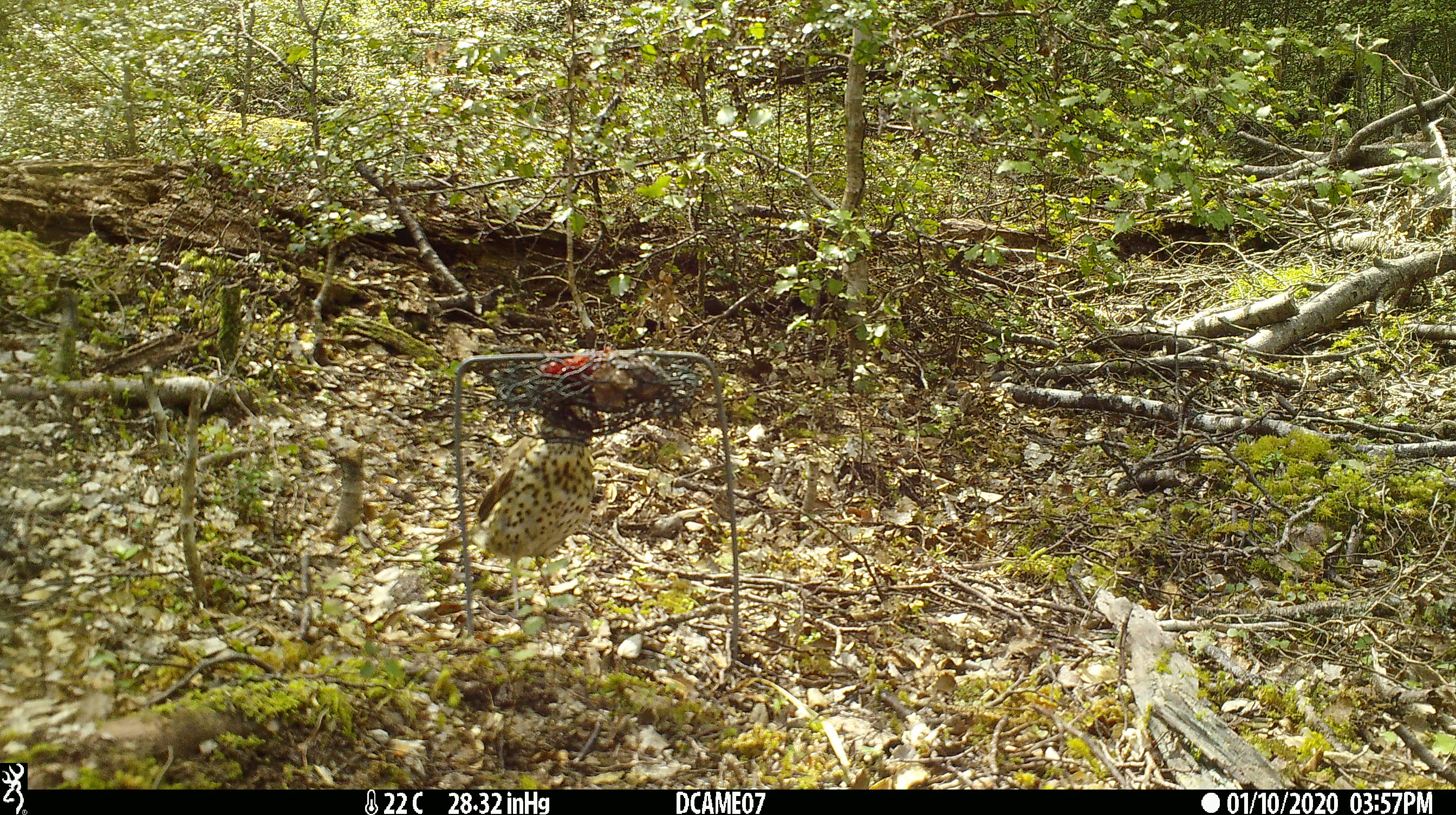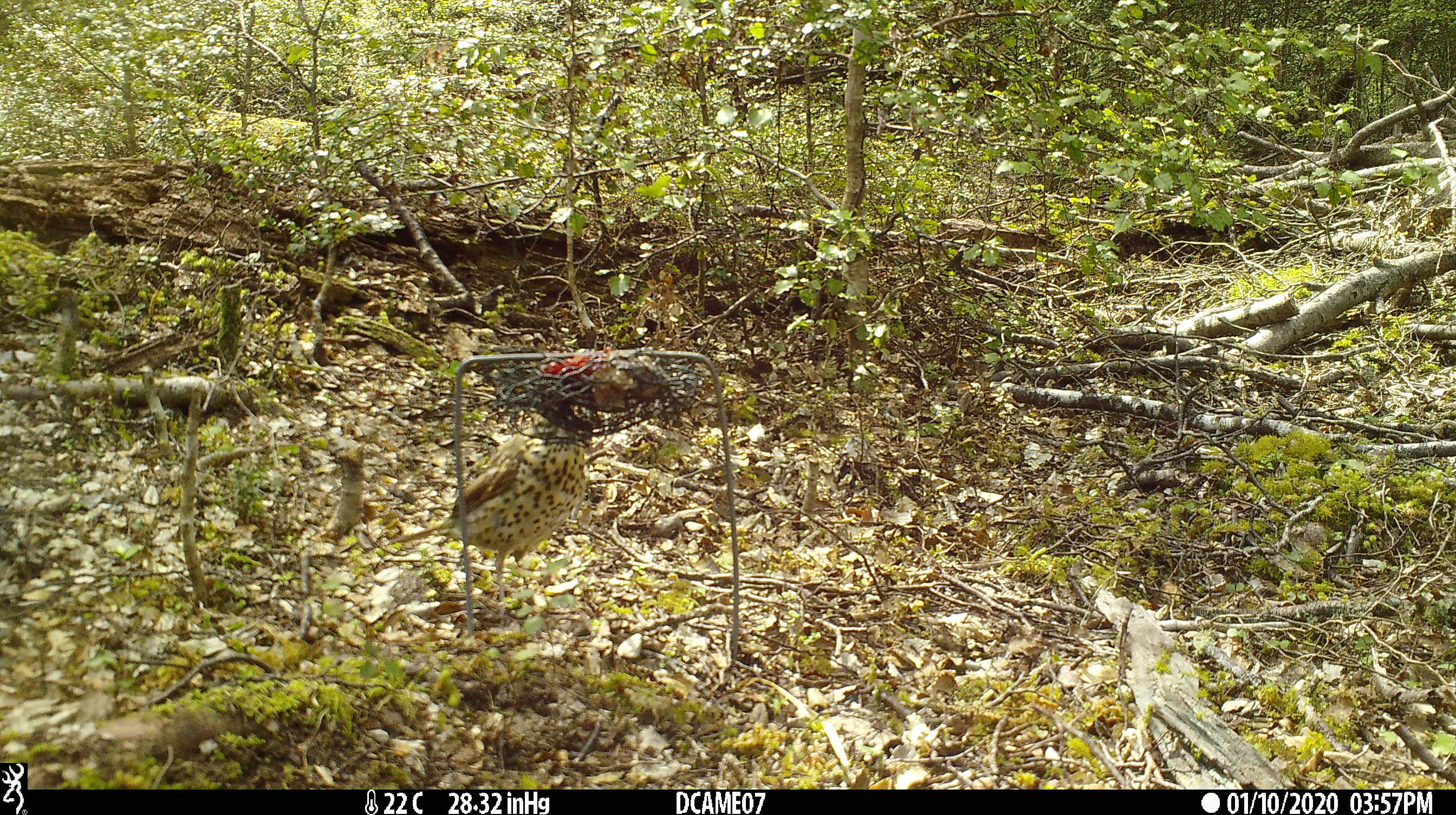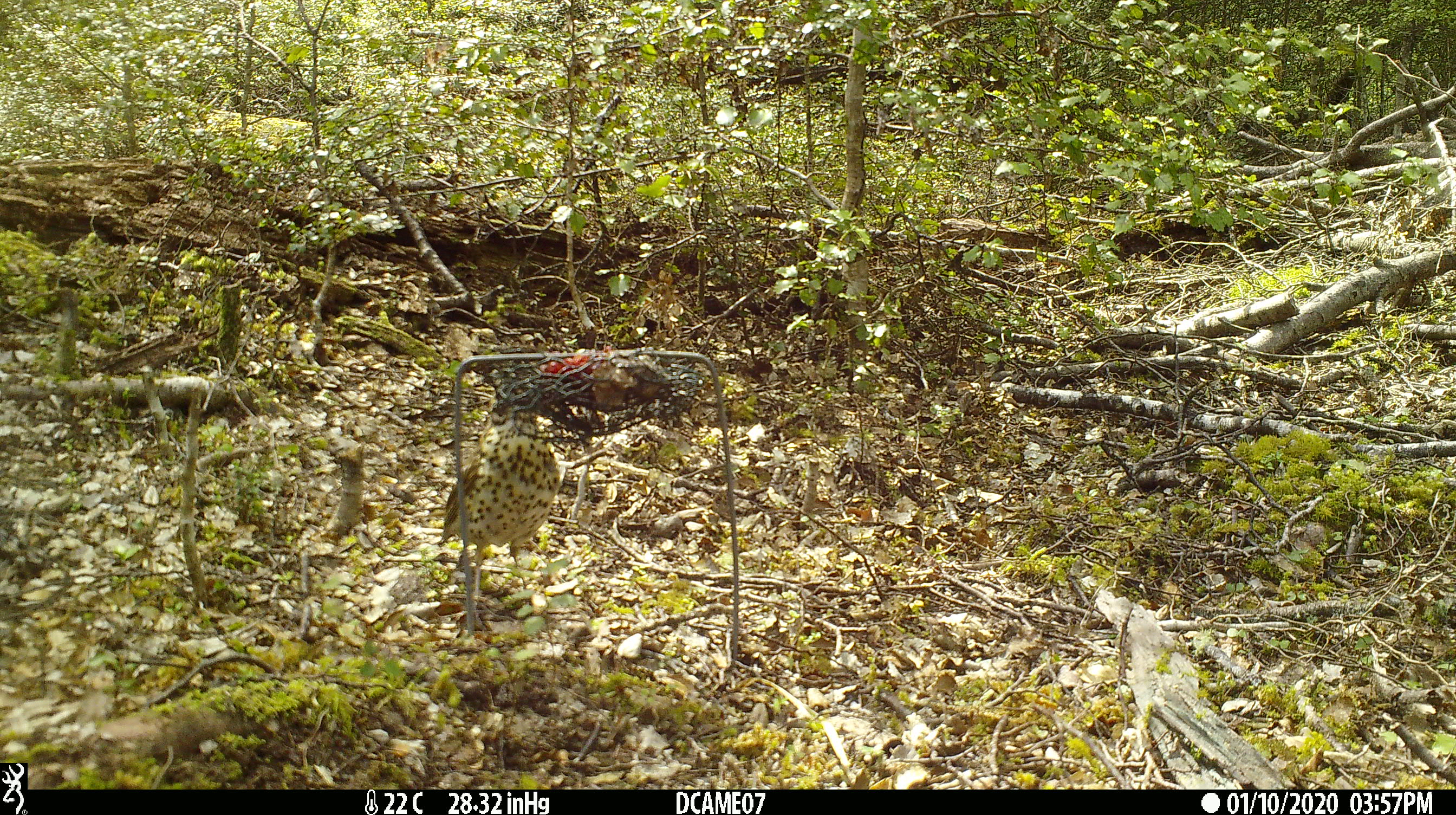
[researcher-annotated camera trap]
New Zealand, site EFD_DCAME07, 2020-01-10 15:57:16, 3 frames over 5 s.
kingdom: Animalia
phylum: Chordata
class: Aves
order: Passeriformes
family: Turdidae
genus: Turdus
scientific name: Turdus philomelos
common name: song thrush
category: thrush